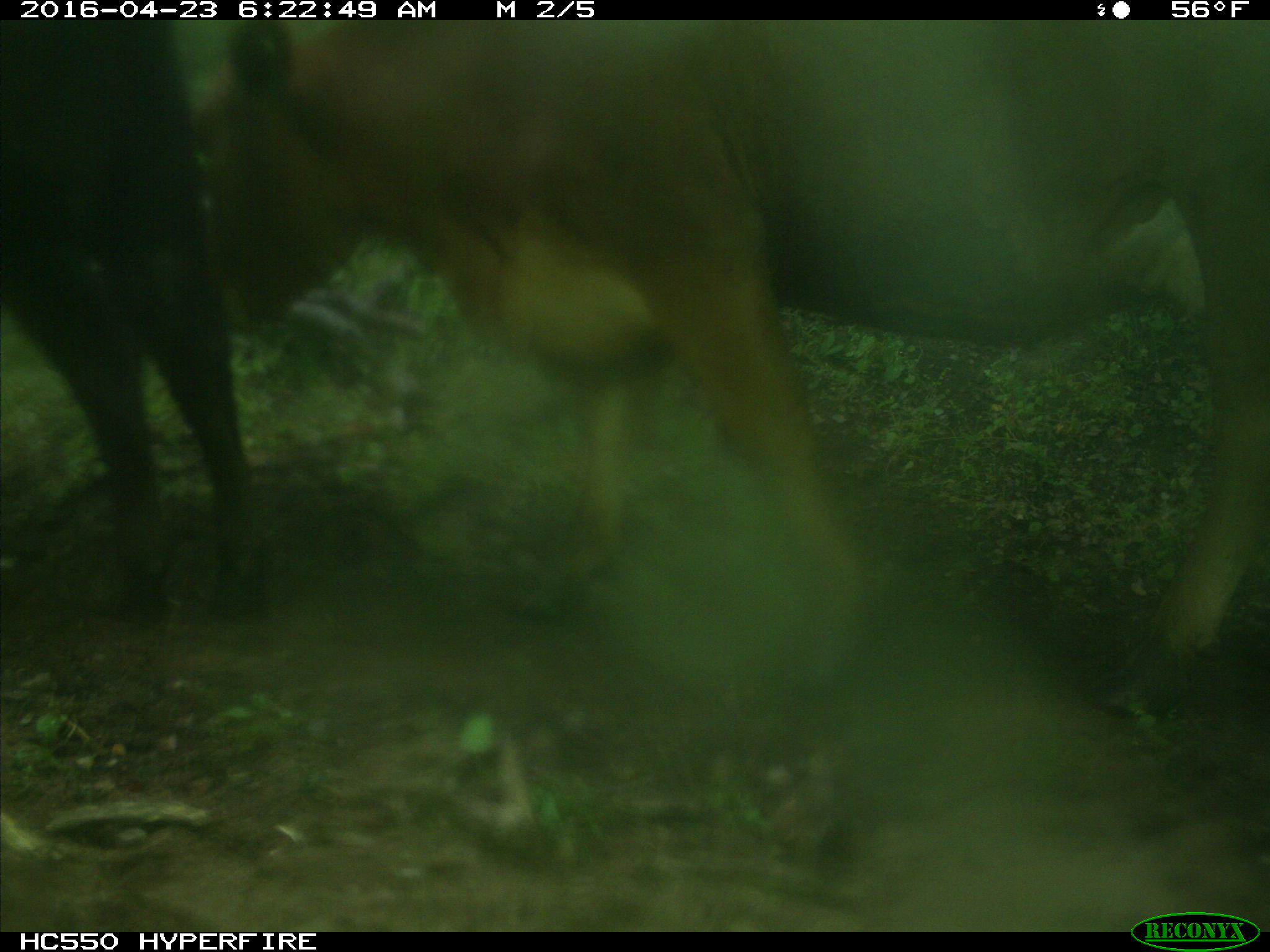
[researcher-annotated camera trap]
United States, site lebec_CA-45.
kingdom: Animalia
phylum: Chordata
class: Mammalia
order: Artiodactyla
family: Bovidae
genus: Bos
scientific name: Bos taurus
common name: domestic cow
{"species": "Bos taurus (domestic cow)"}